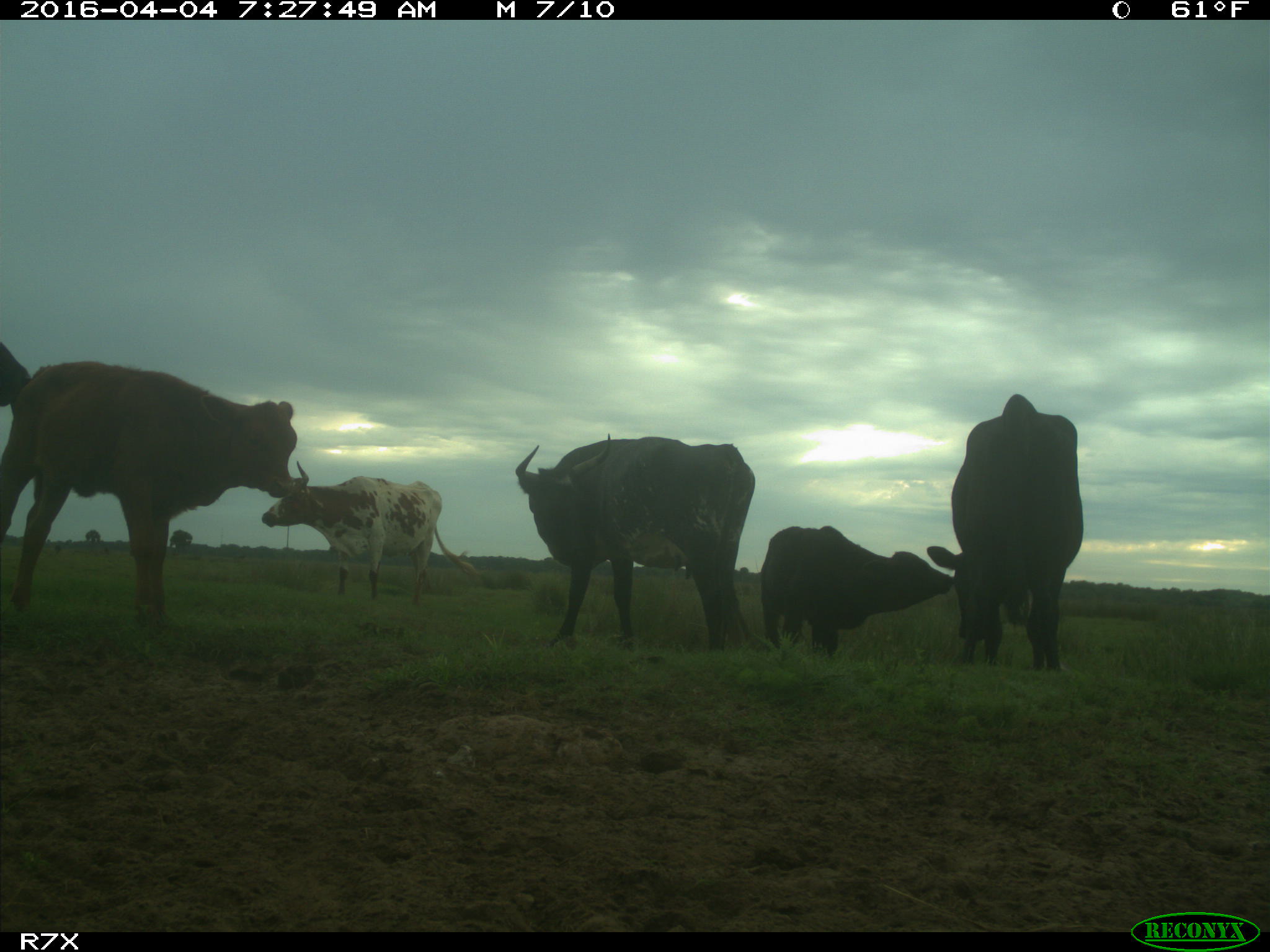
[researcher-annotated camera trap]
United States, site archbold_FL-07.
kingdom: Animalia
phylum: Chordata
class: Mammalia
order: Artiodactyla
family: Bovidae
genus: Bos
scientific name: Bos taurus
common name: domestic cow